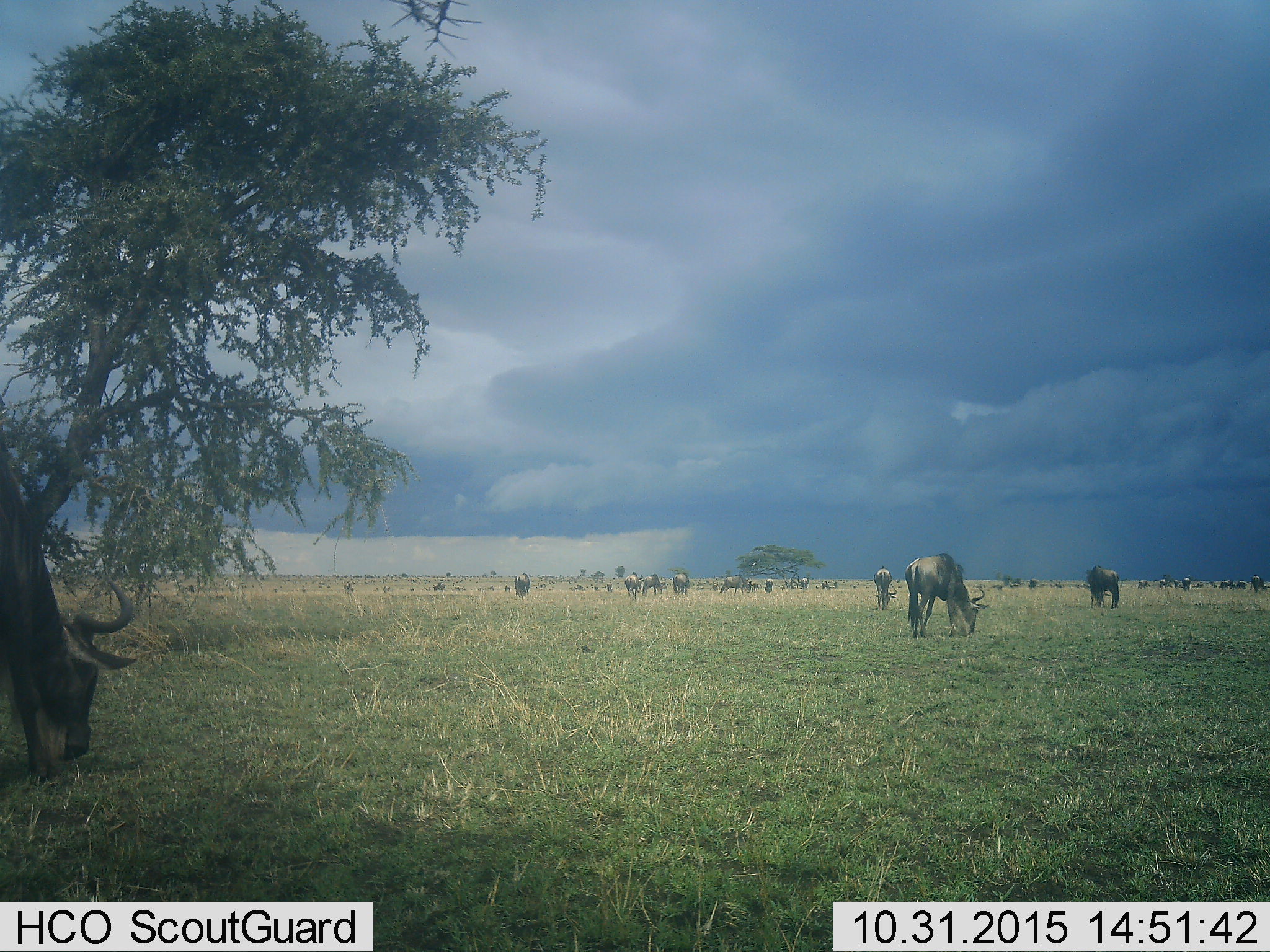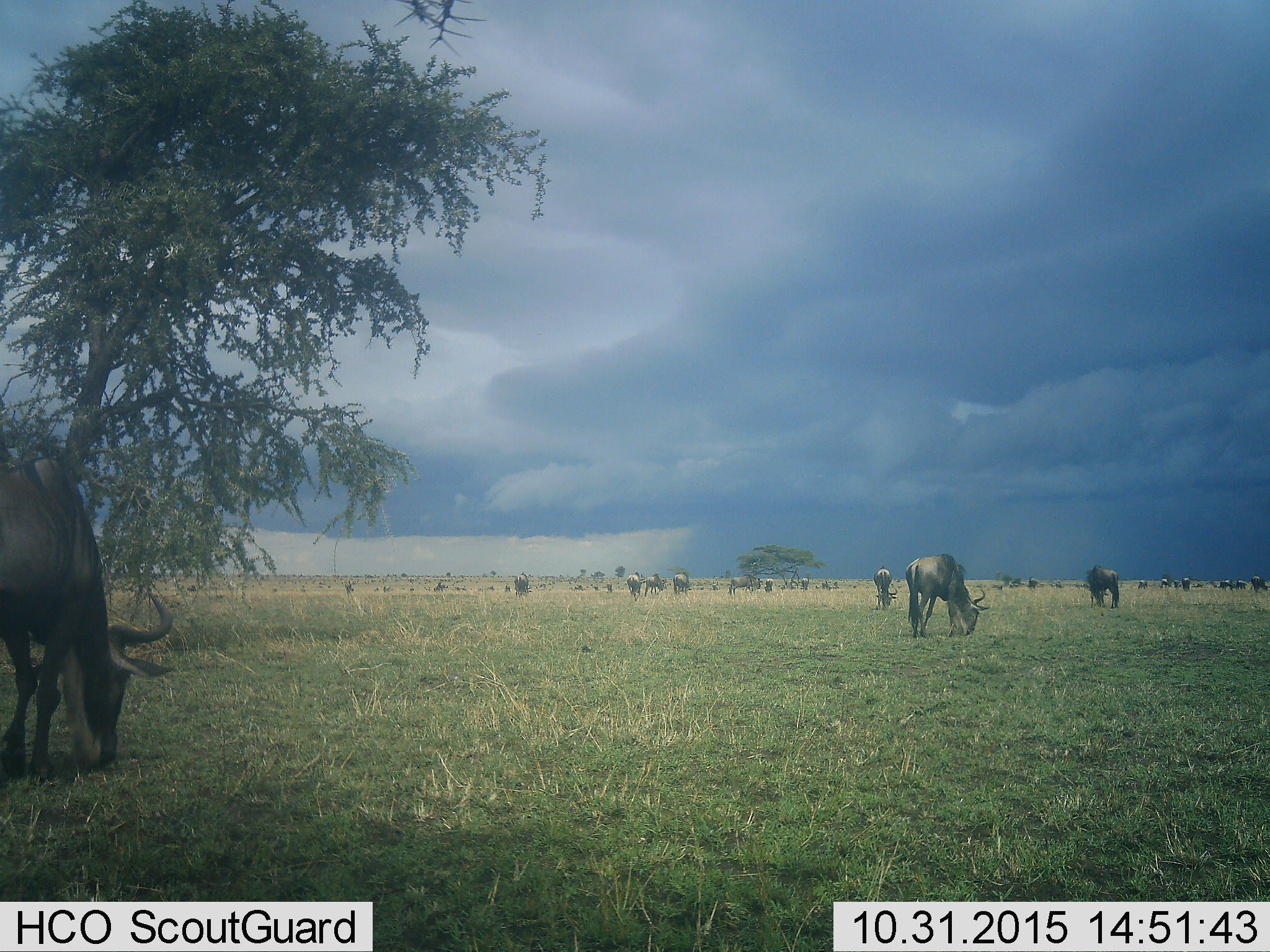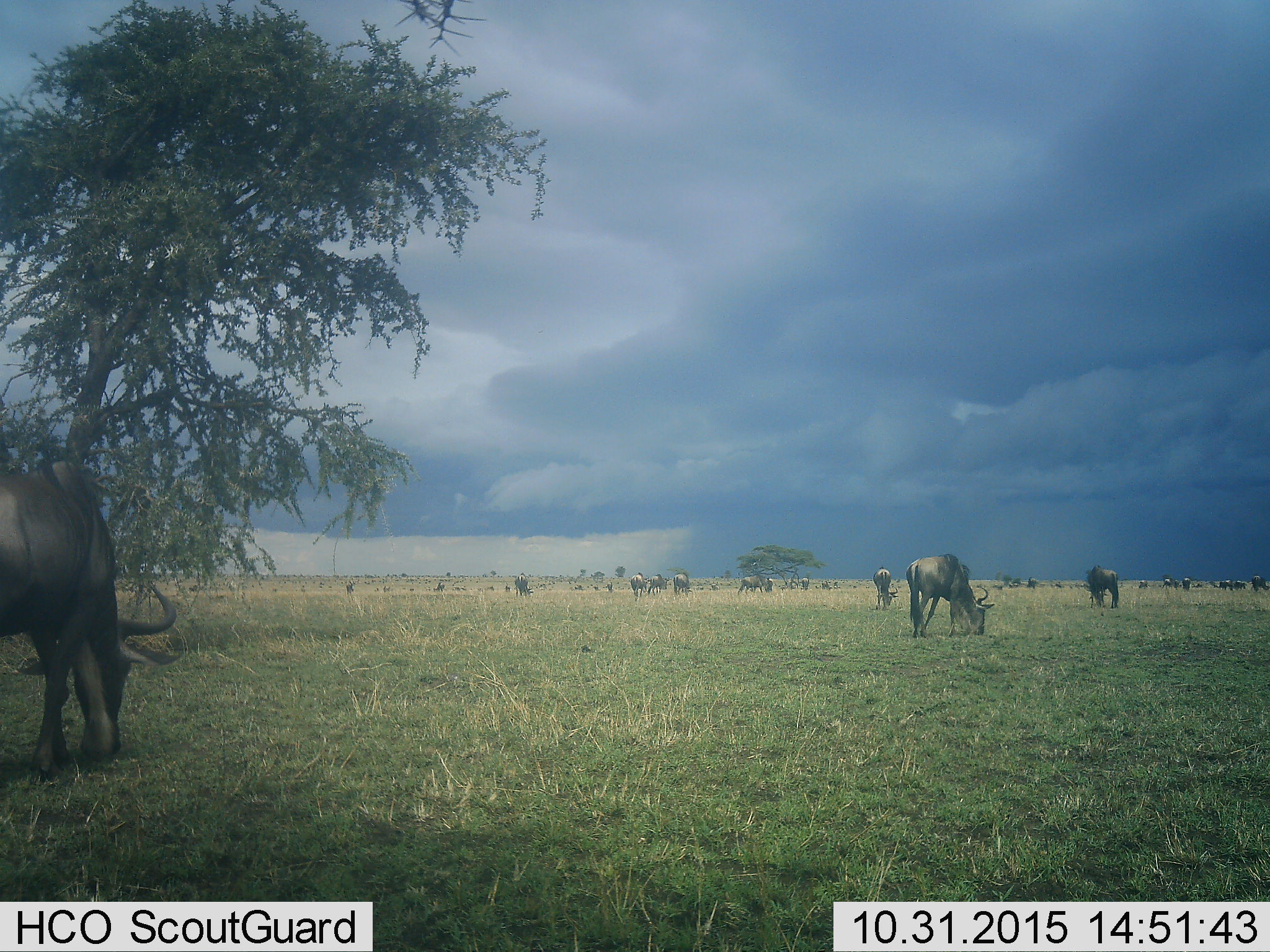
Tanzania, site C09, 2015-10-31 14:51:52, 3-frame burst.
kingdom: Animalia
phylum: Chordata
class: Mammalia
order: Artiodactyla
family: Bovidae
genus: Connochaetes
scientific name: Connochaetes taurinus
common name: blue wildebeest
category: wildebeest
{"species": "wildebeest (blue wildebeest) (Connochaetes taurinus)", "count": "11-50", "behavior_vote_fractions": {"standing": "47%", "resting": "0%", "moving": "53%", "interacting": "6%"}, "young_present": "6%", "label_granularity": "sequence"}